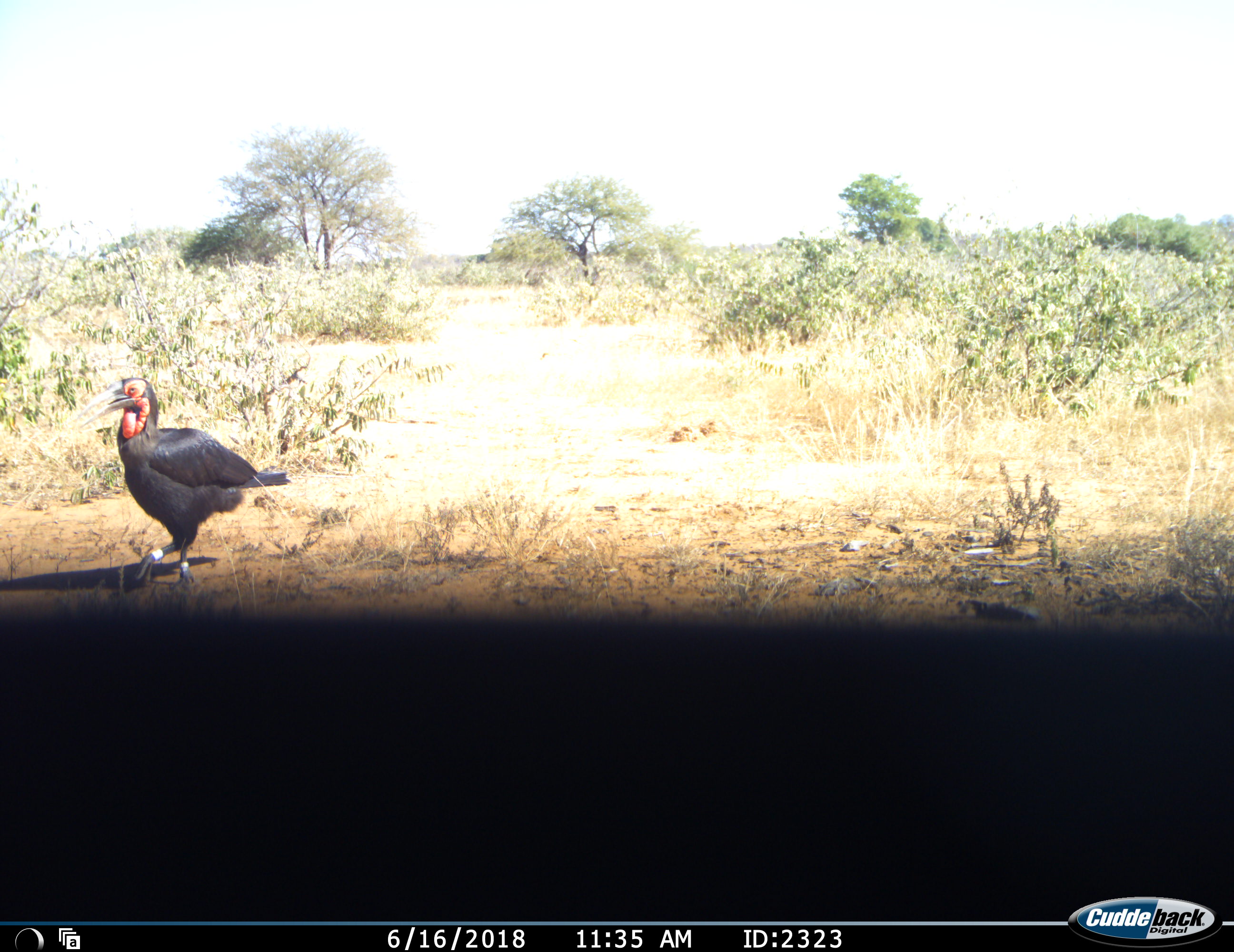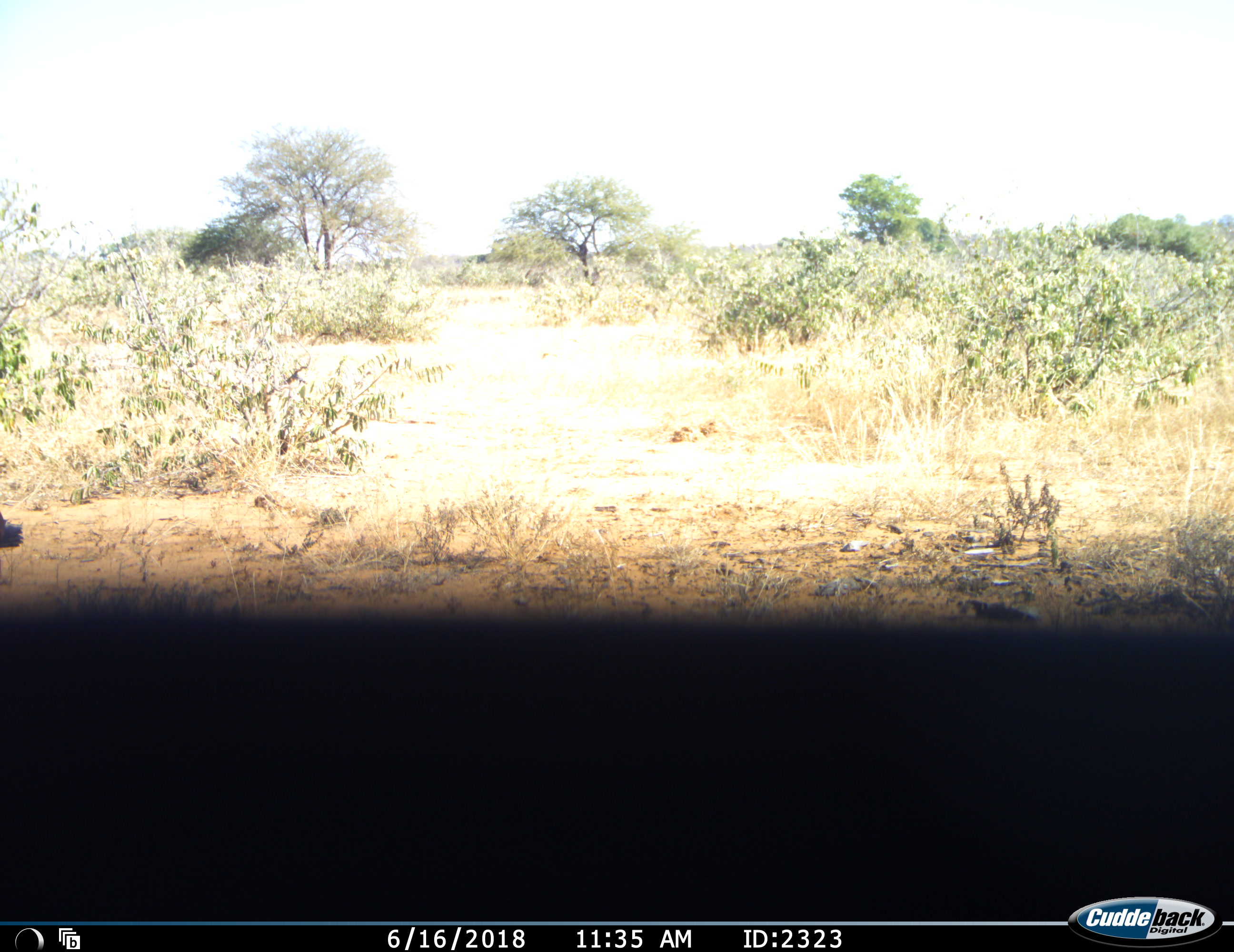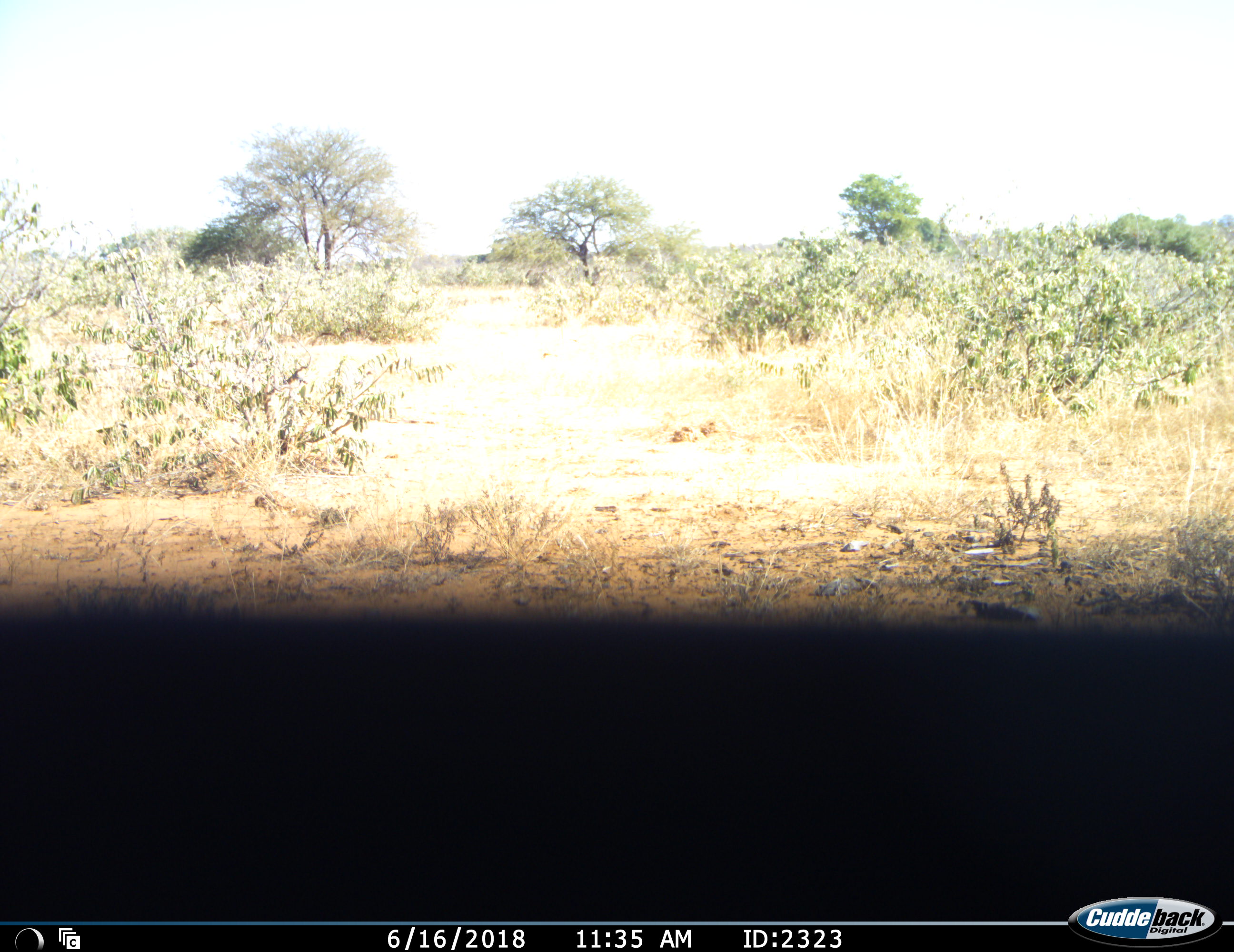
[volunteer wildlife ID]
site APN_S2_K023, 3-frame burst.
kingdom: Animalia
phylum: Chordata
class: Aves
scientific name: Aves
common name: bird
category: birdother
Birdother (bird) (Aves), count 1. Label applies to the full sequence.